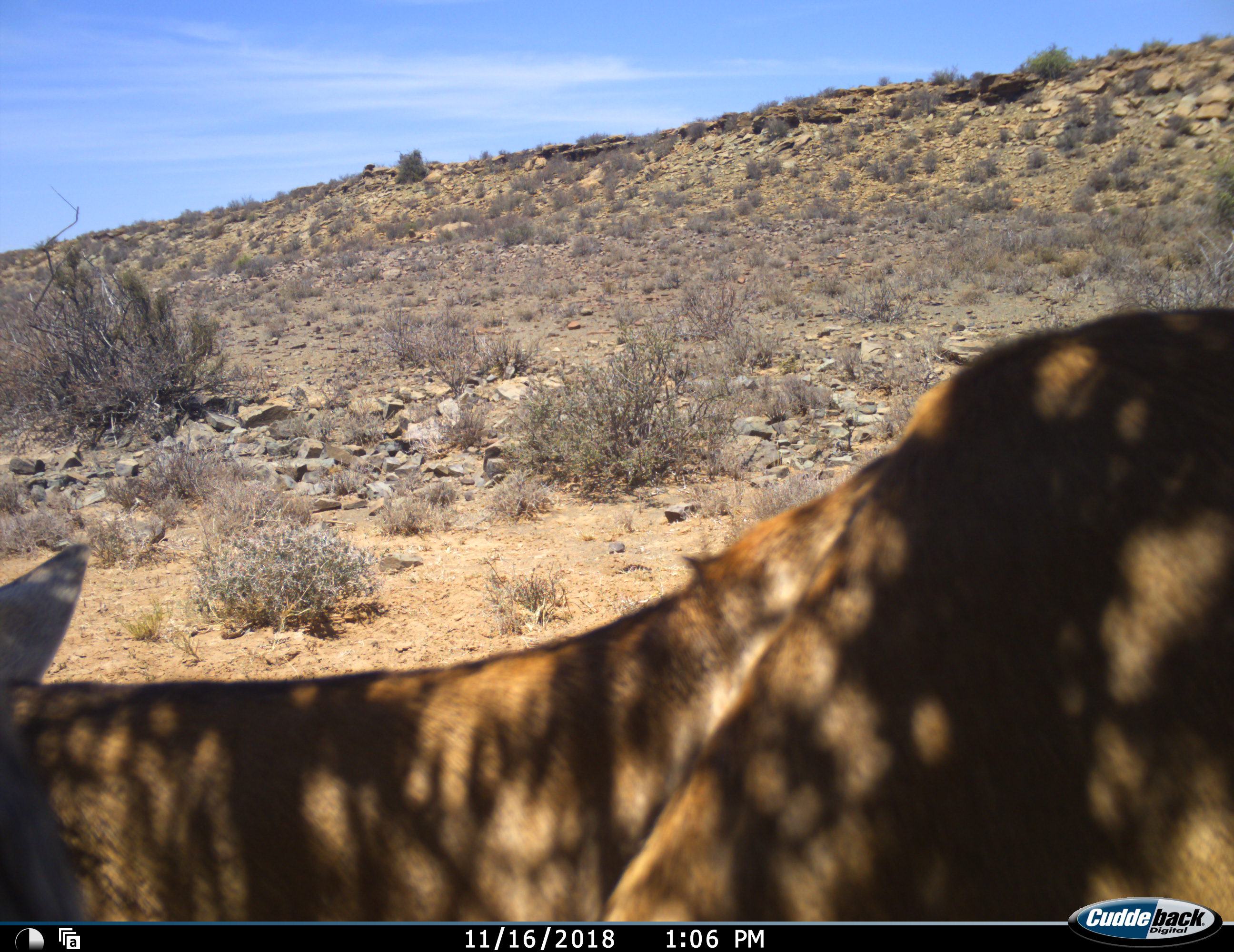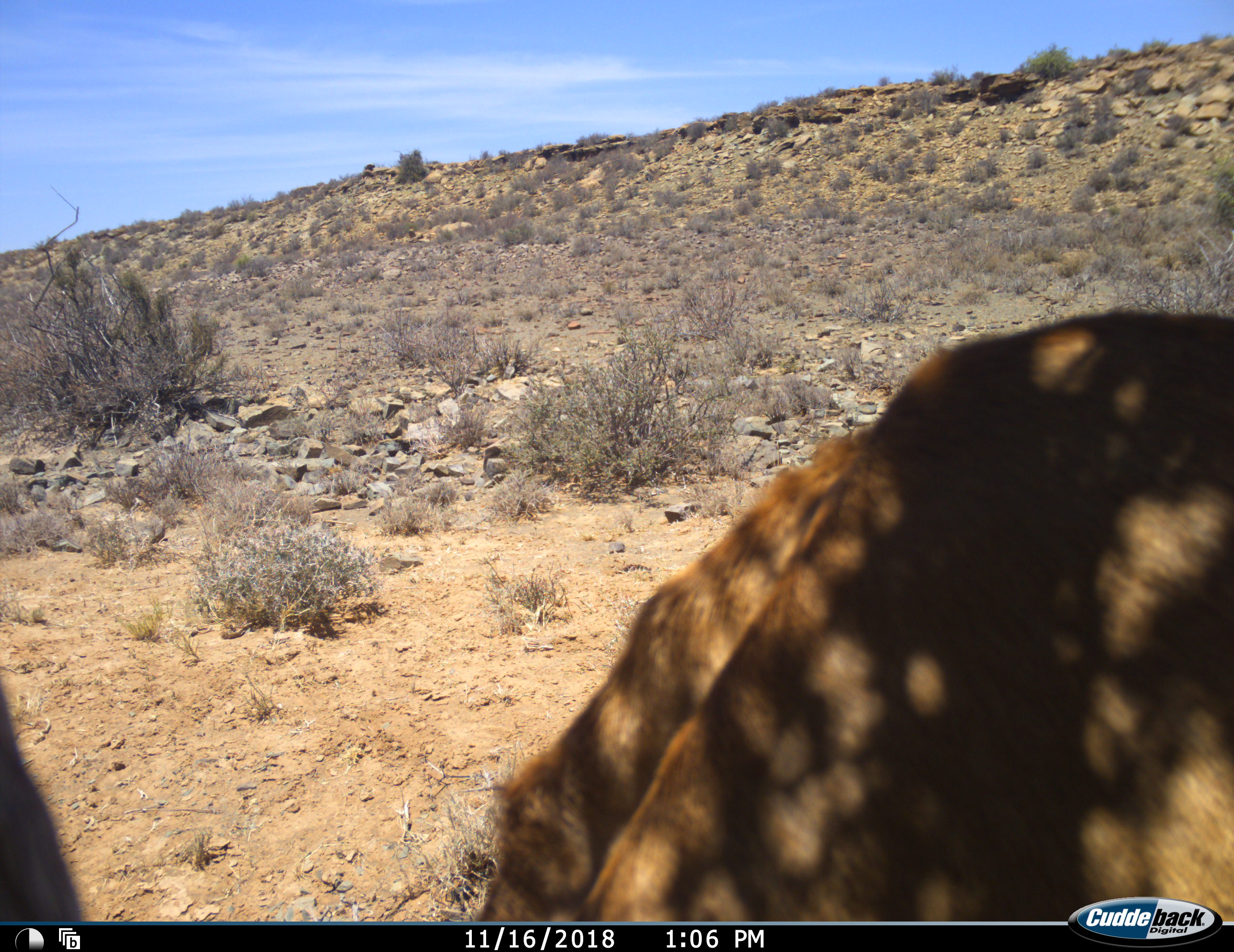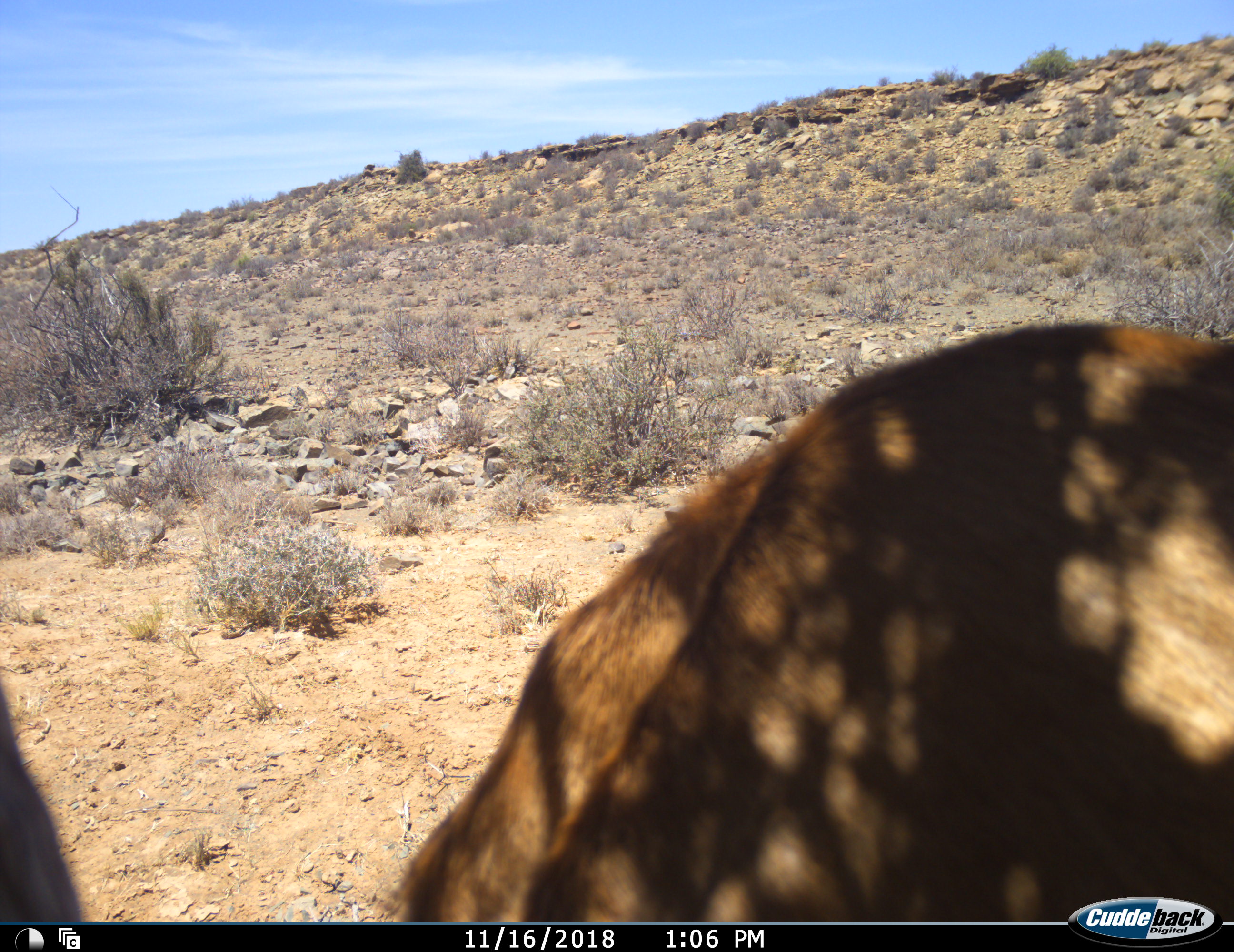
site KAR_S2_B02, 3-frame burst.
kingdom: Animalia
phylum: Chordata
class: Mammalia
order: Artiodactyla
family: Bovidae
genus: Alcelaphus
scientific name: Alcelaphus buselaphus caama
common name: red hartebeest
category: hartebeestred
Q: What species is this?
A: Hartebeestred (red hartebeest) (Alcelaphus buselaphus caama).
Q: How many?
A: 1.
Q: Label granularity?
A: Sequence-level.